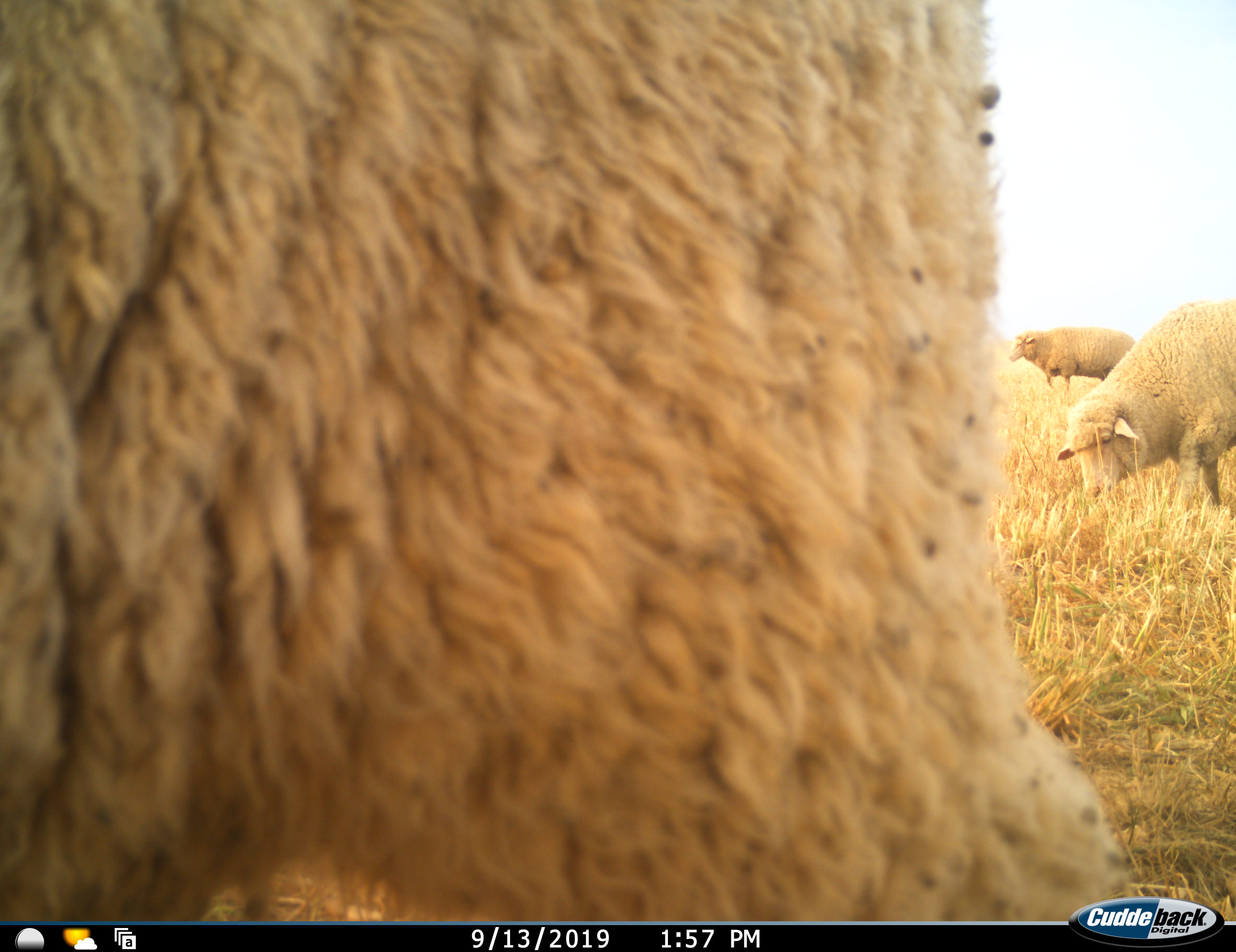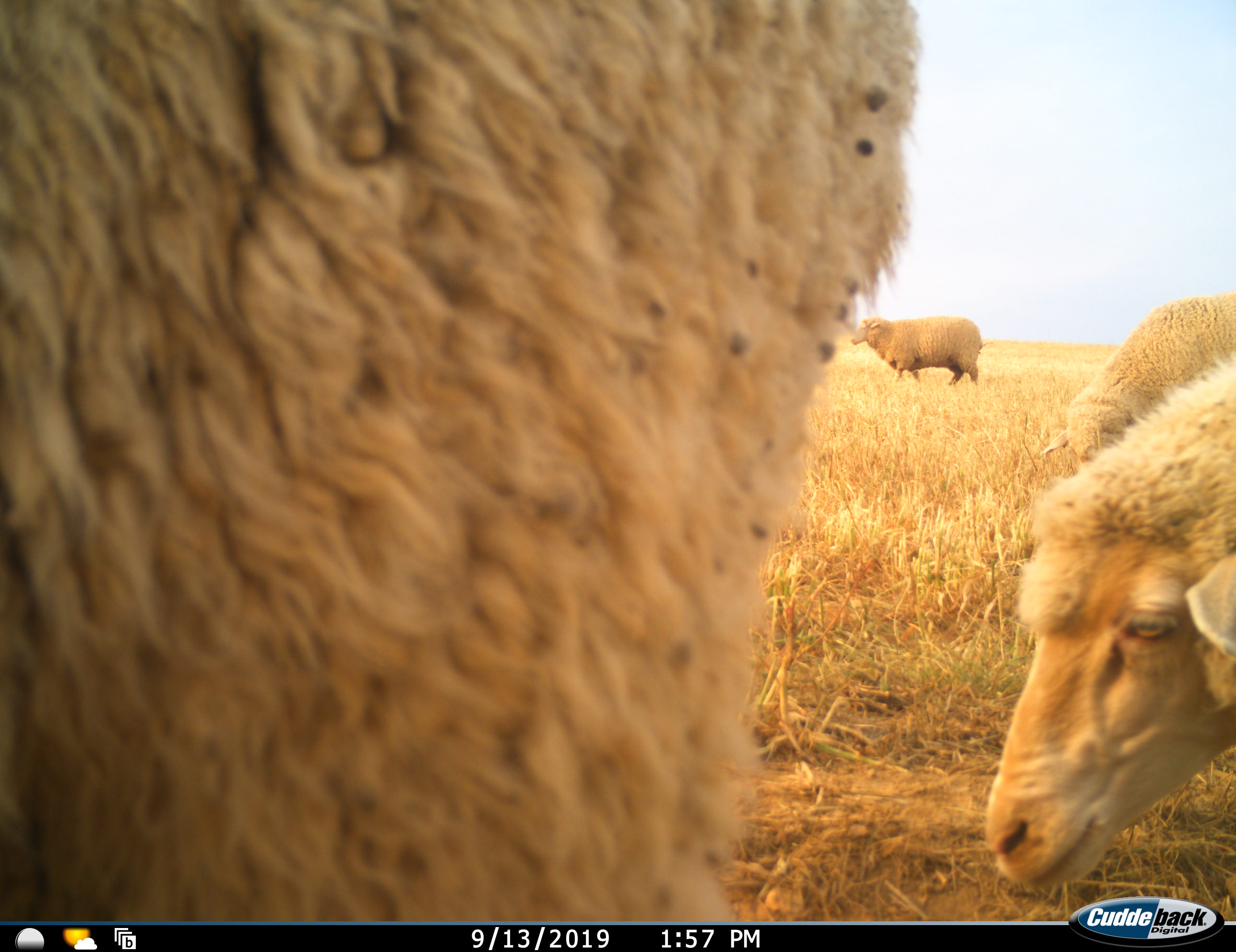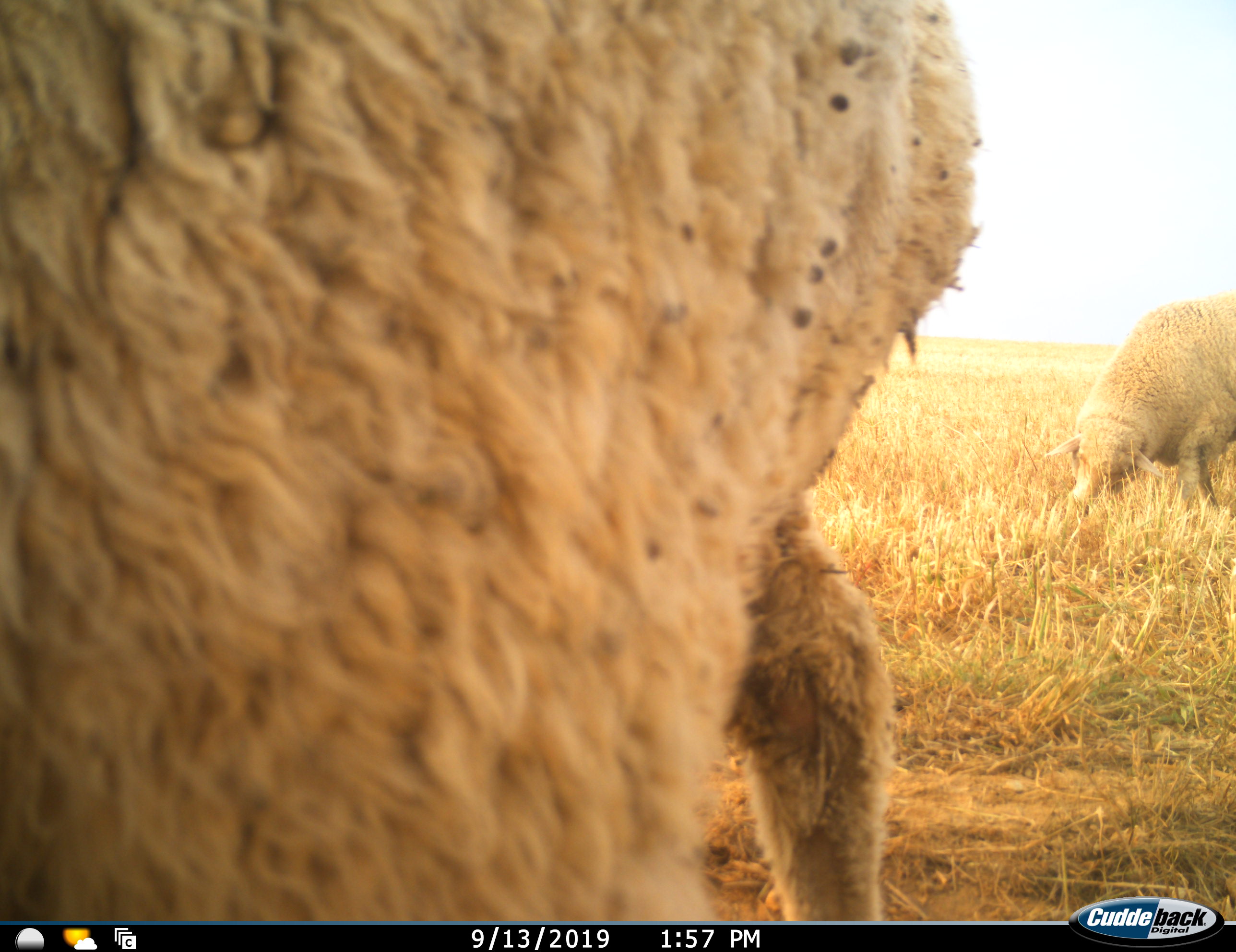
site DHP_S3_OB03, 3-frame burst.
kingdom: Animalia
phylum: Chordata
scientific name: Vertebrata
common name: domestic animal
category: domesticanimal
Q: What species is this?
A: Domesticanimal (domestic animal) (Vertebrata).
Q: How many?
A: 4.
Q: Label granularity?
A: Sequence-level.